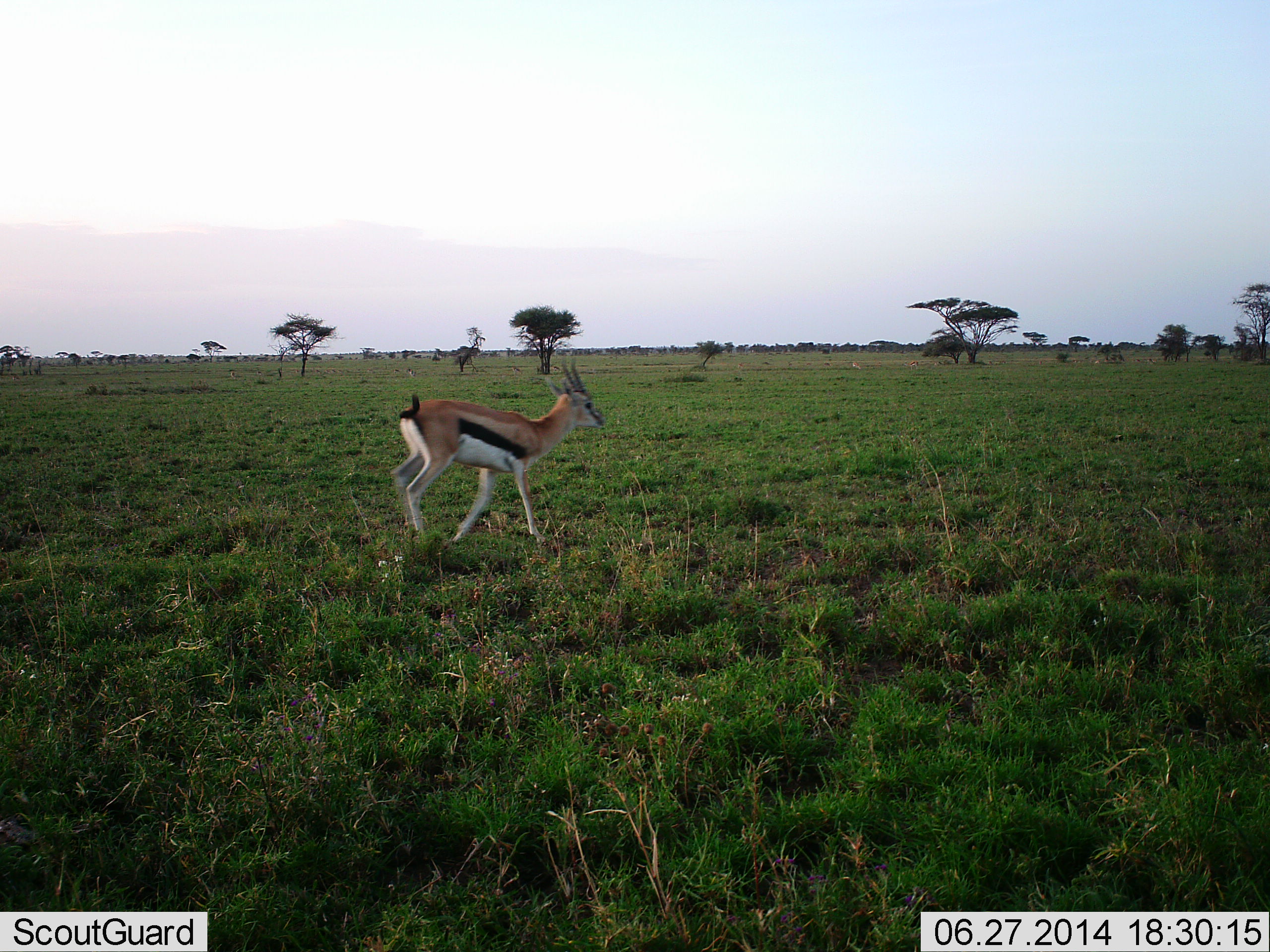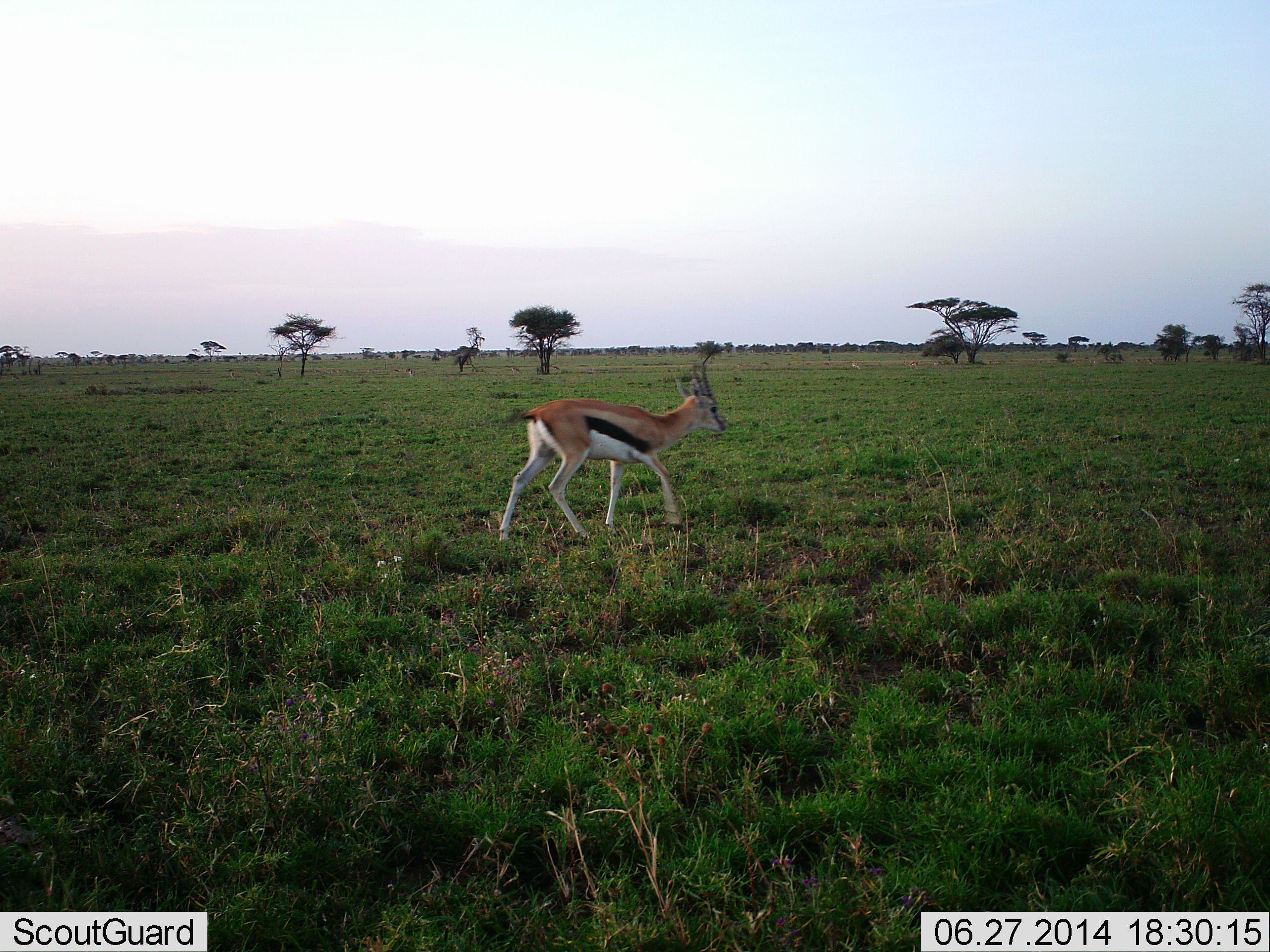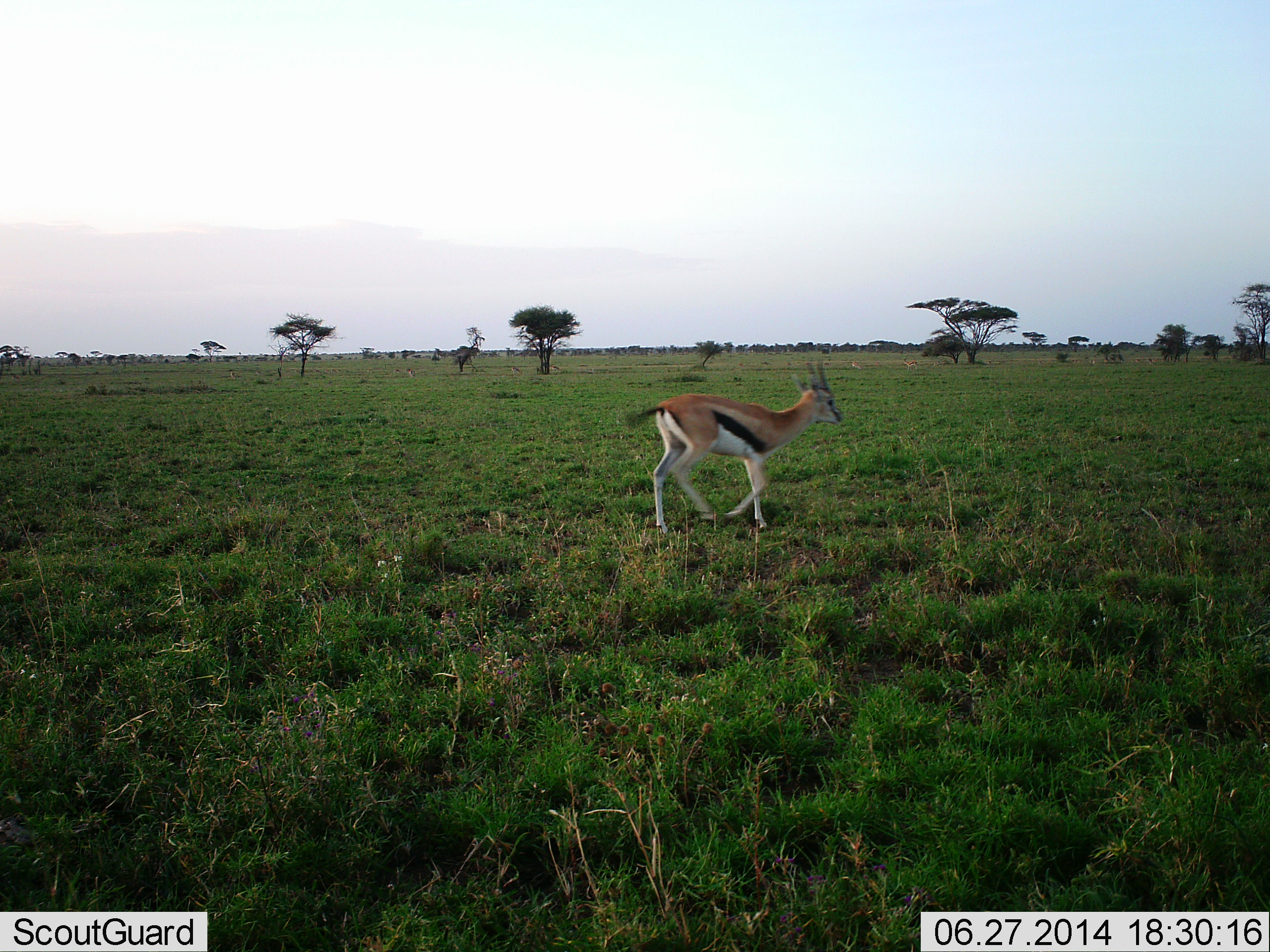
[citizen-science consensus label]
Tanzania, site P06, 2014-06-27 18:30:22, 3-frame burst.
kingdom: Animalia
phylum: Chordata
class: Mammalia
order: Artiodactyla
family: Bovidae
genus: Eudorcas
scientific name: Eudorcas thomsonii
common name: thomson's gazelle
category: gazellethomsons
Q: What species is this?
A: Gazellethomsons (thomson's gazelle) (Eudorcas thomsonii).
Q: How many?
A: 1.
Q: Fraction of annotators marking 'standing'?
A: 0%.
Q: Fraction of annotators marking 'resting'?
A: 0%.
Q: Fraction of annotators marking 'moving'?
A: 100%.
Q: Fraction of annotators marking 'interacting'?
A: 0%.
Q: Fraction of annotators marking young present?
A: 0%.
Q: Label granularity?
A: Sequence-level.